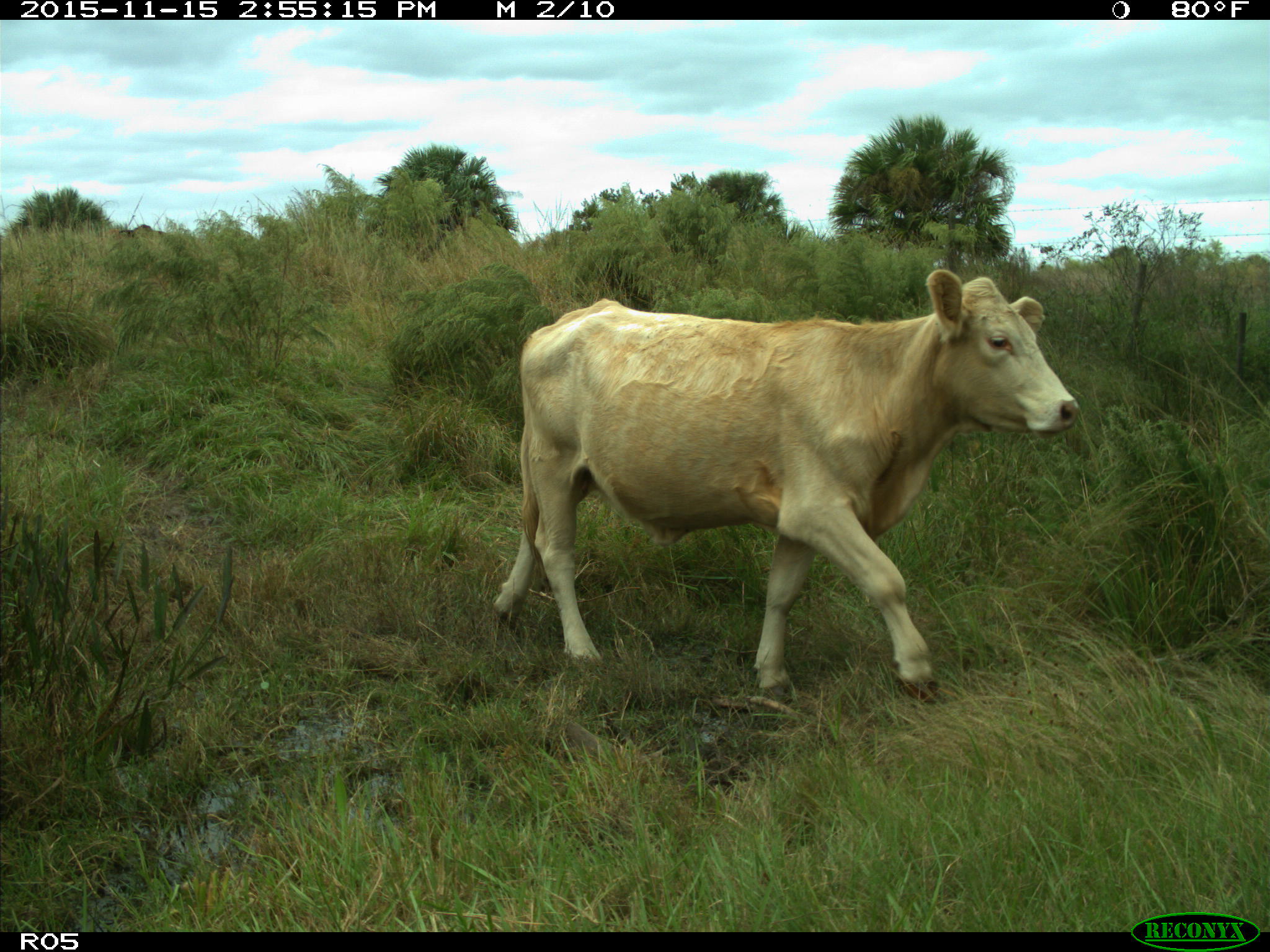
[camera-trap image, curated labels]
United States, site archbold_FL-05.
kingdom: Animalia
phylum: Chordata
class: Mammalia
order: Artiodactyla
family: Bovidae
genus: Bos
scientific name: Bos taurus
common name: domestic cow